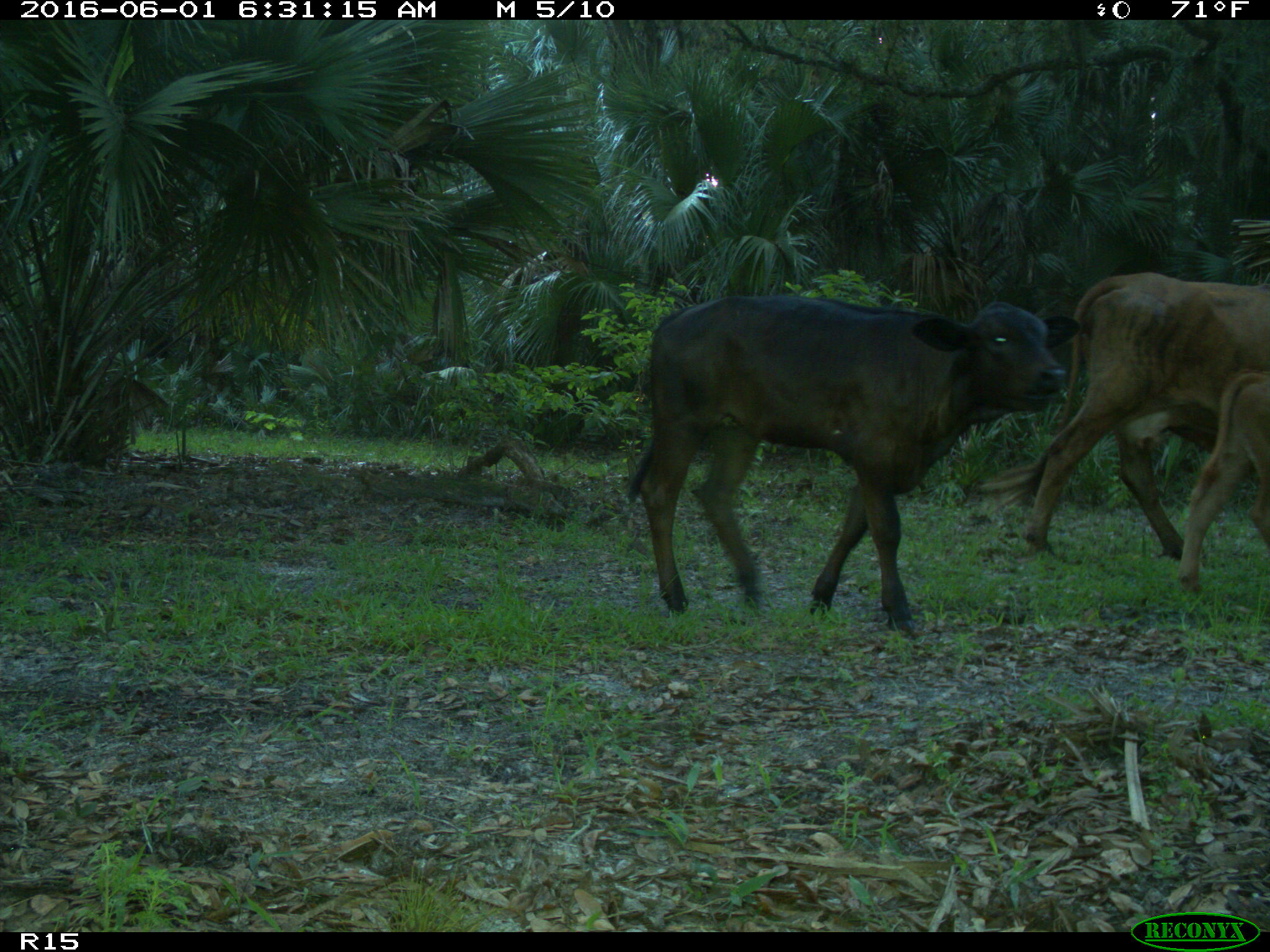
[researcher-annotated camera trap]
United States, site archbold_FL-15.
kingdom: Animalia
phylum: Chordata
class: Mammalia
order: Artiodactyla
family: Bovidae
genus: Bos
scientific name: Bos taurus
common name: domestic cow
Bos taurus (domestic cow).